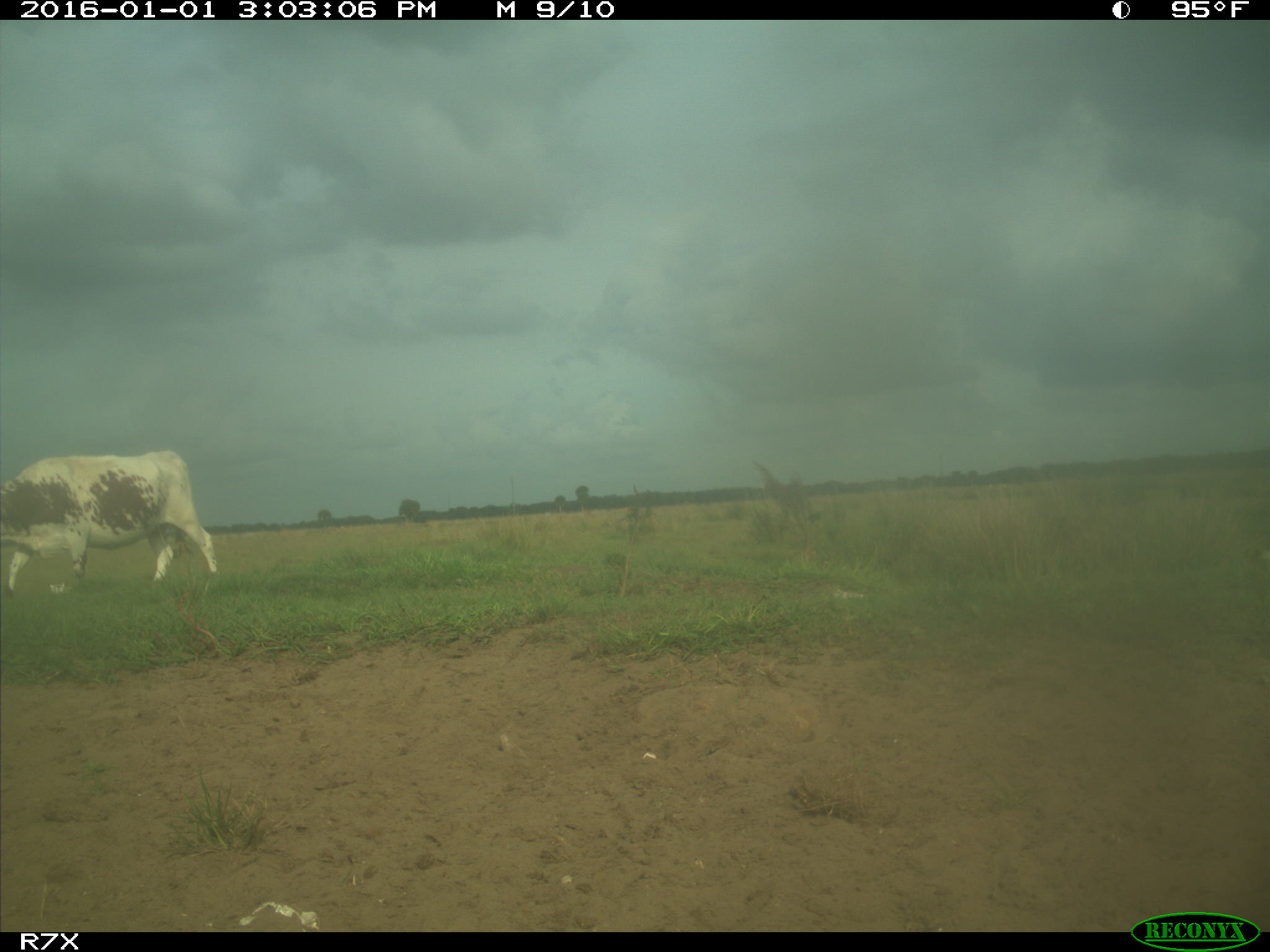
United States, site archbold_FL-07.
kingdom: Animalia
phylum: Chordata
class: Mammalia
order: Artiodactyla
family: Bovidae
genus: Bos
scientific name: Bos taurus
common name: domestic cow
Bos taurus (domestic cow).